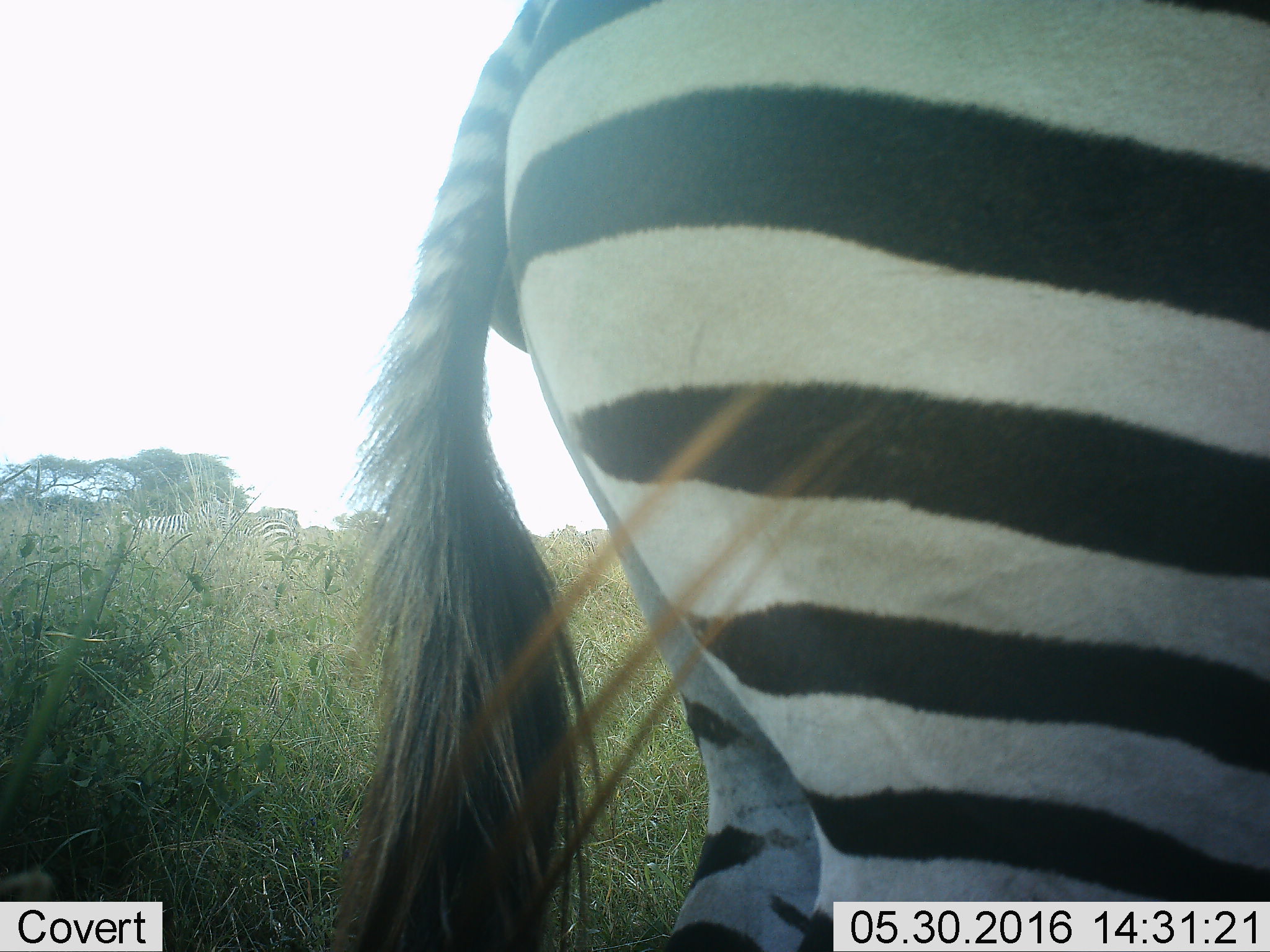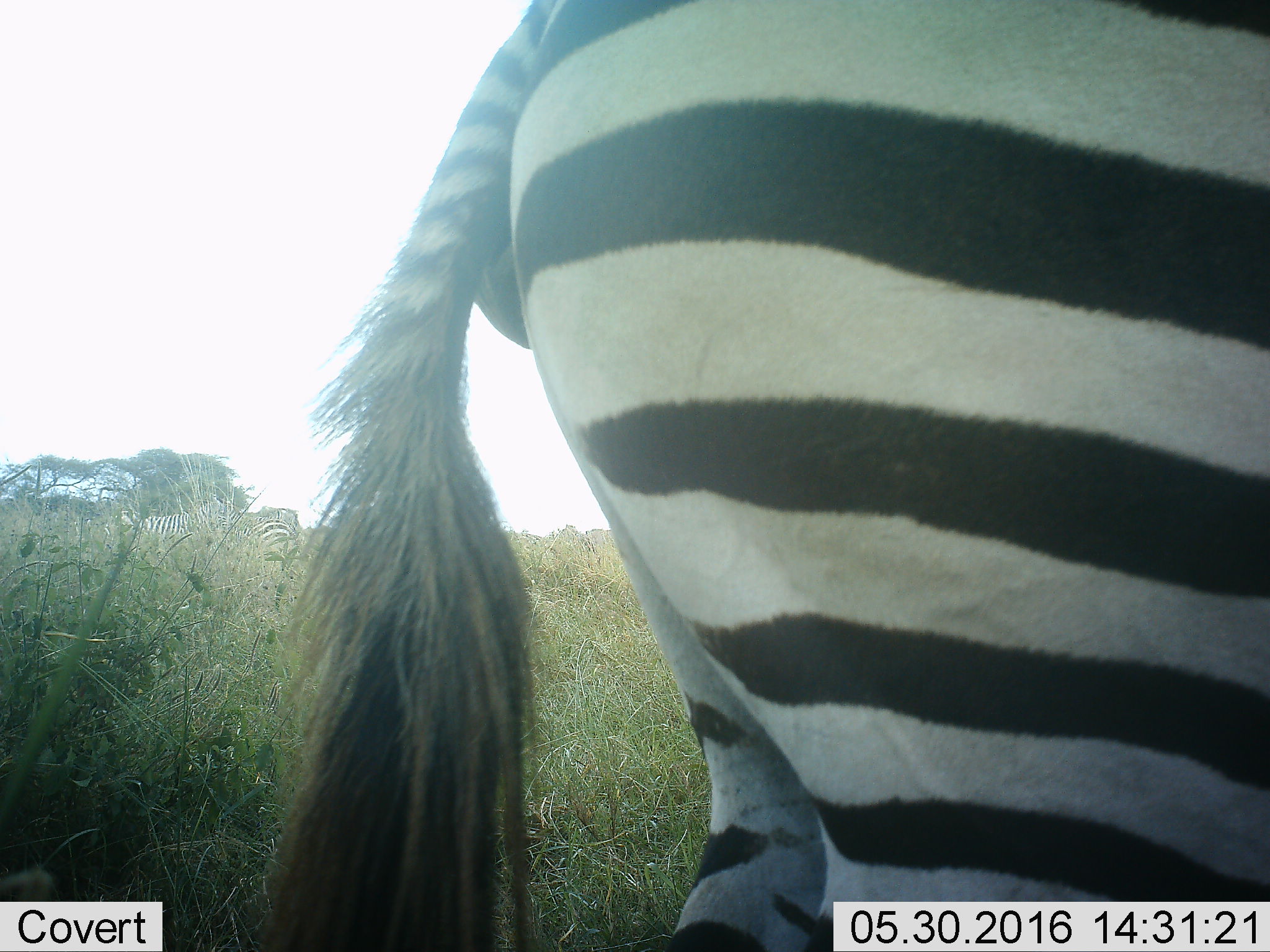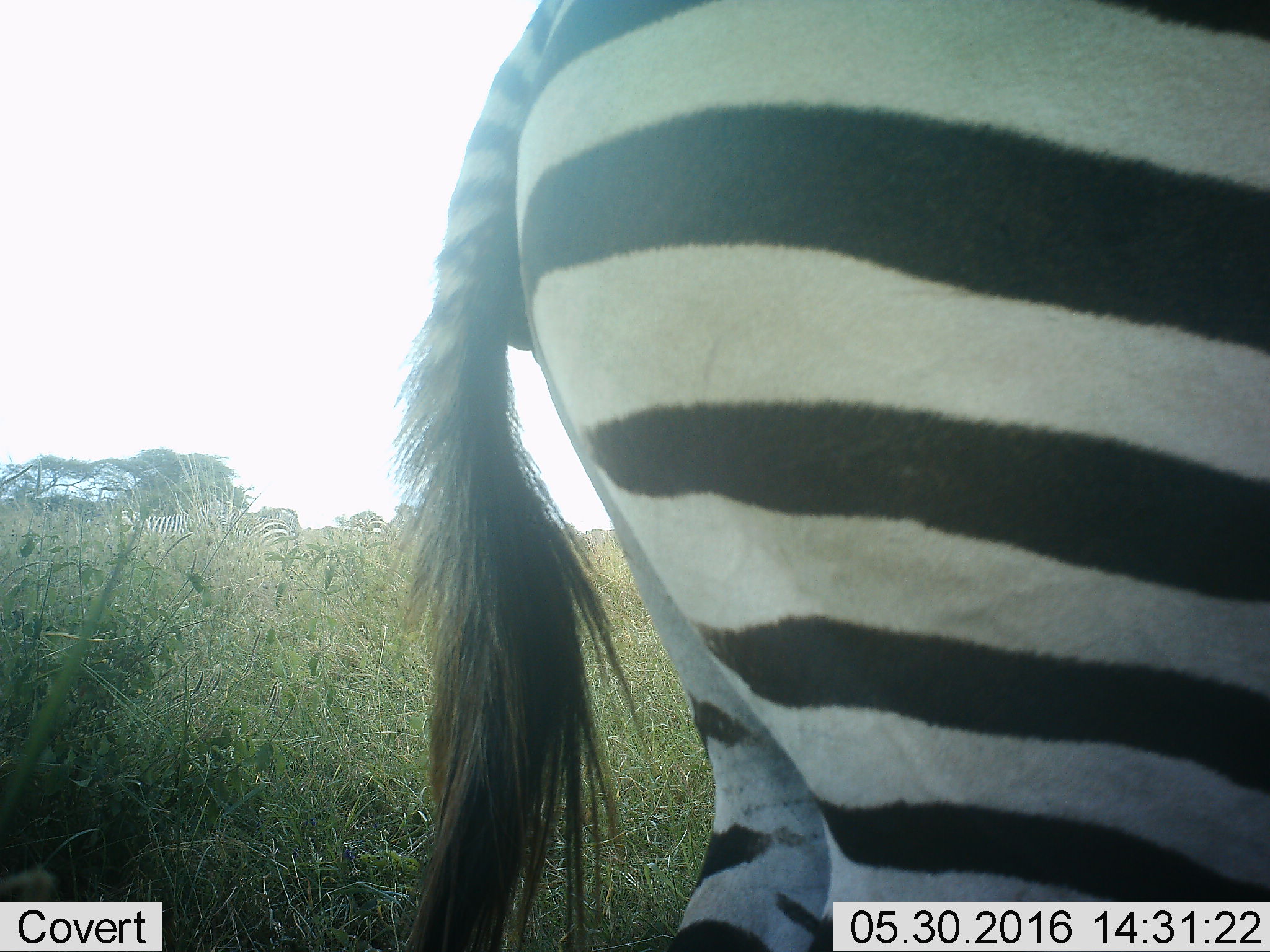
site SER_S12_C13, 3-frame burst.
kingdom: Animalia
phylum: Chordata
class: Mammalia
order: Perissodactyla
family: Equidae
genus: Equus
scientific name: Equus quagga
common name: plains zebra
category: zebraplains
Zebraplains (plains zebra) (Equus quagga), count 4. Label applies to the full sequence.